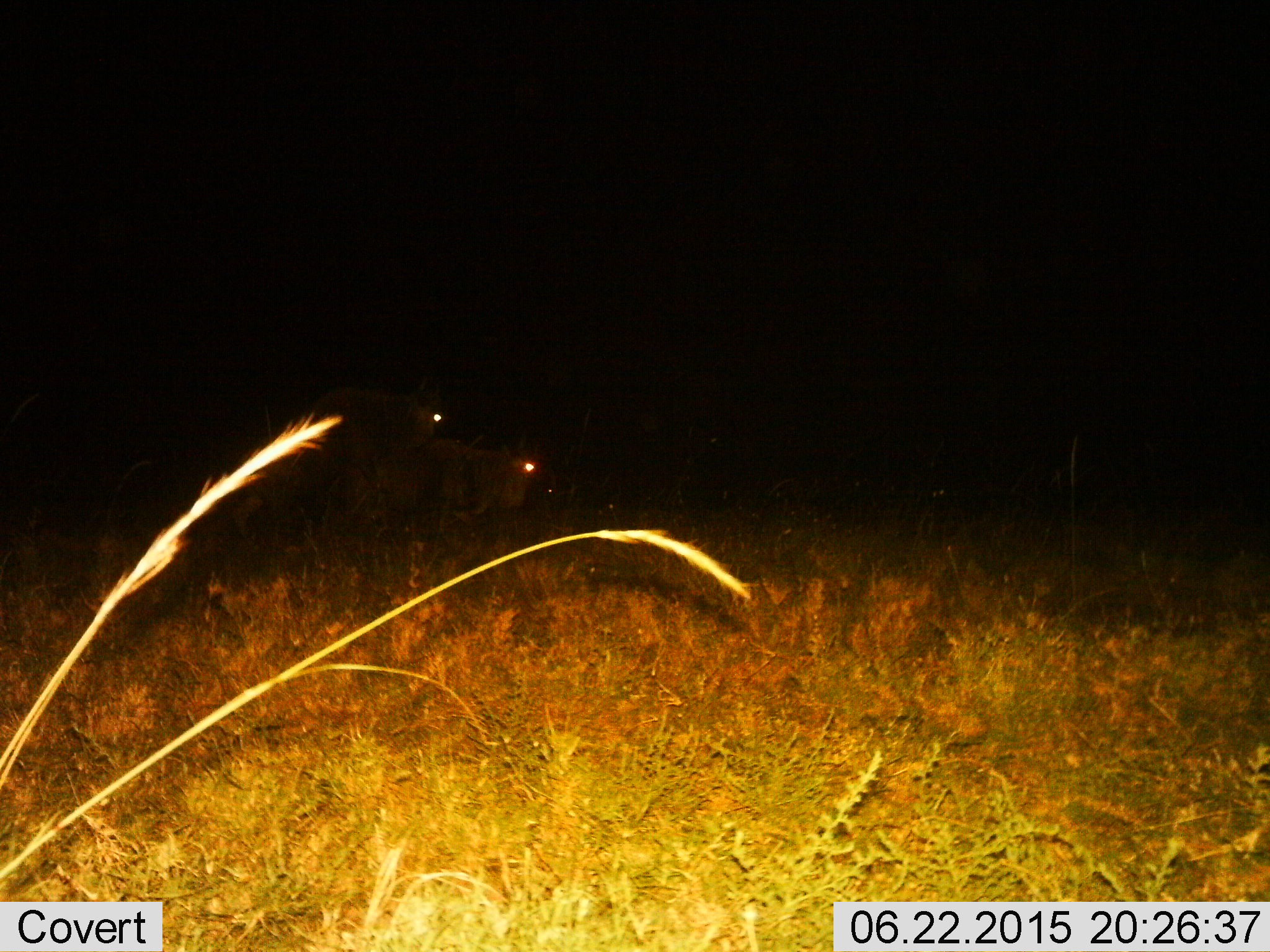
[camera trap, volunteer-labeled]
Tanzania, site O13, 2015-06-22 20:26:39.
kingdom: Animalia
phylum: Chordata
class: Mammalia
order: Artiodactyla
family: Bovidae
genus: Connochaetes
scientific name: Connochaetes taurinus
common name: blue wildebeest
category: wildebeest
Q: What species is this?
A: Wildebeest (blue wildebeest) (Connochaetes taurinus).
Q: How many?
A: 2.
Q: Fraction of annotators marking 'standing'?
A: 90%.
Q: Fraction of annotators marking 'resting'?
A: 10%.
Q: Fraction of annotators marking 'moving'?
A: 10%.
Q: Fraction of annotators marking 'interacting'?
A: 20%.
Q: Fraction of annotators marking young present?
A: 0%.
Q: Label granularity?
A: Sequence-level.